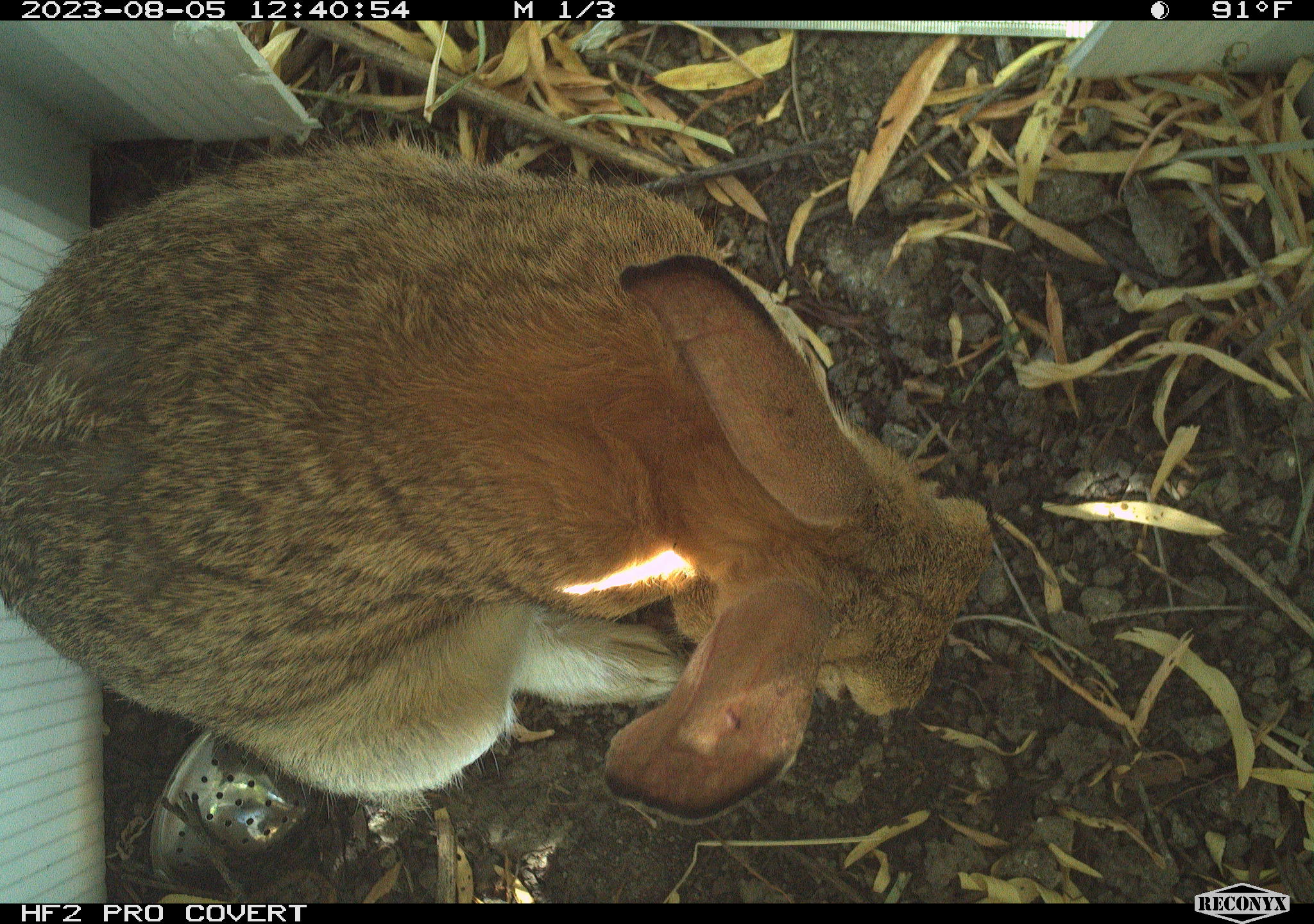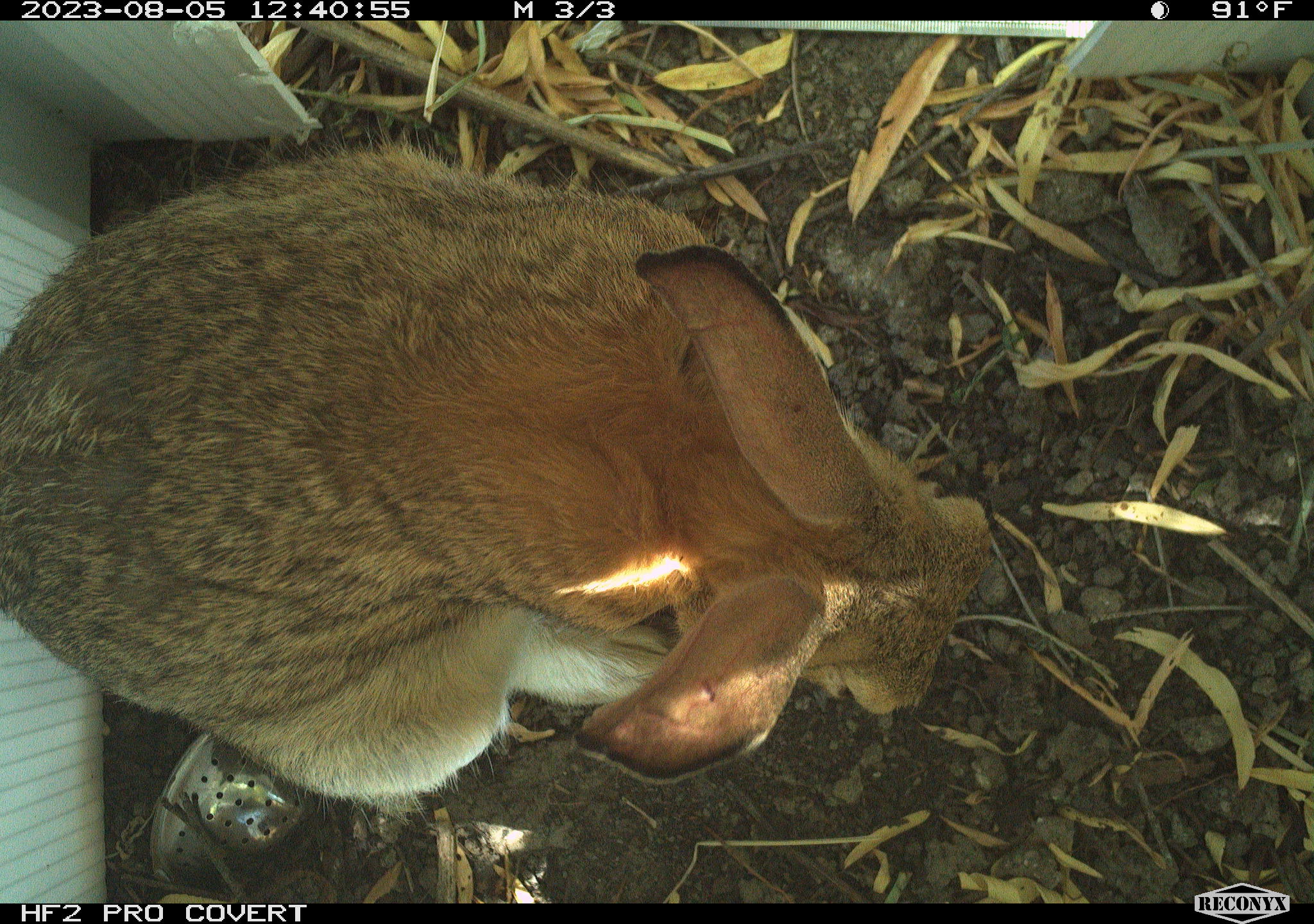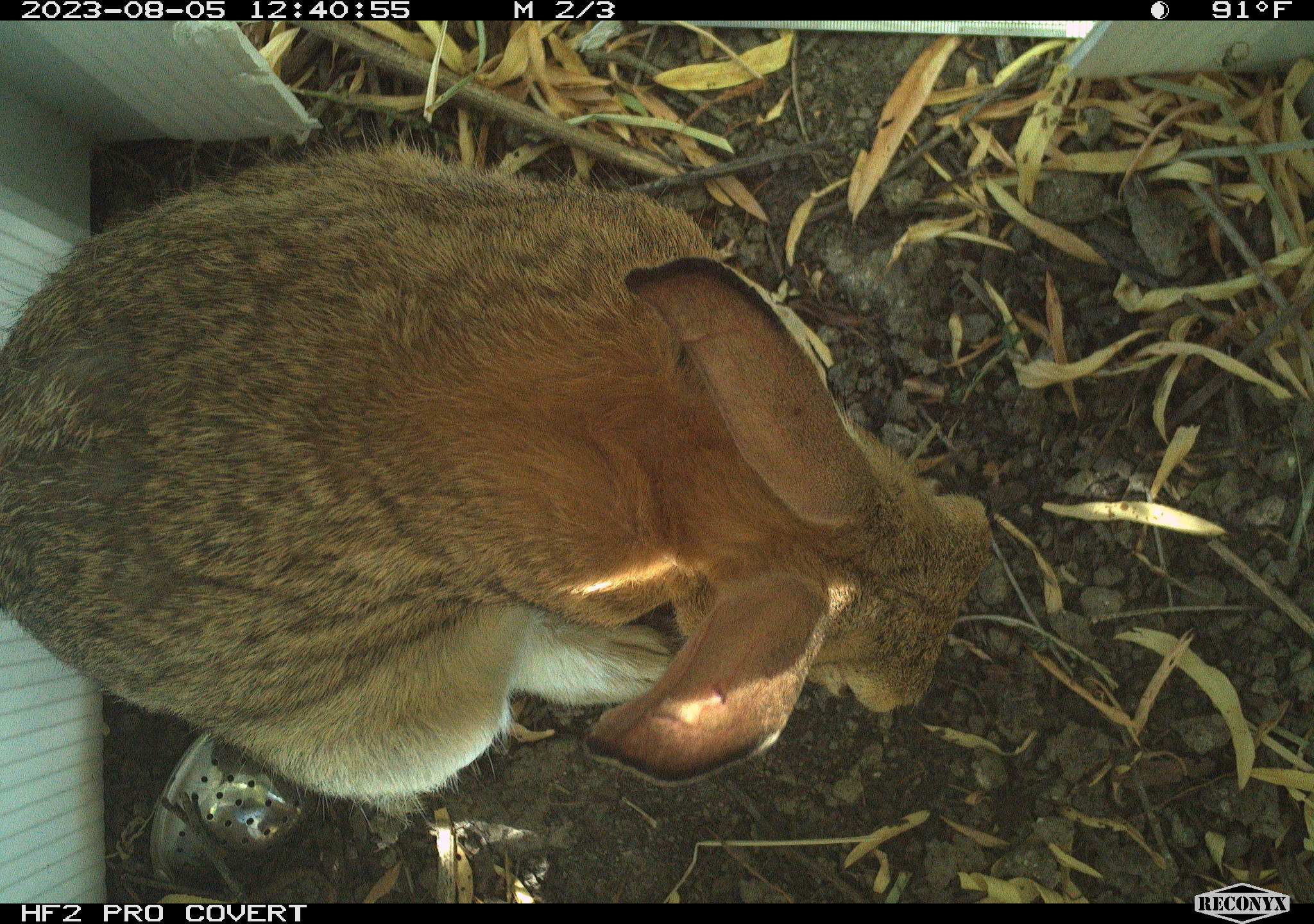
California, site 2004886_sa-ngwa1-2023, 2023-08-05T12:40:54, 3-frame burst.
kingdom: Animalia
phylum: Chordata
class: Mammalia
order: Lagomorpha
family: Leporidae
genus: Sylvilagus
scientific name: Sylvilagus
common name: cottontail rabbits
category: sylvilagus species